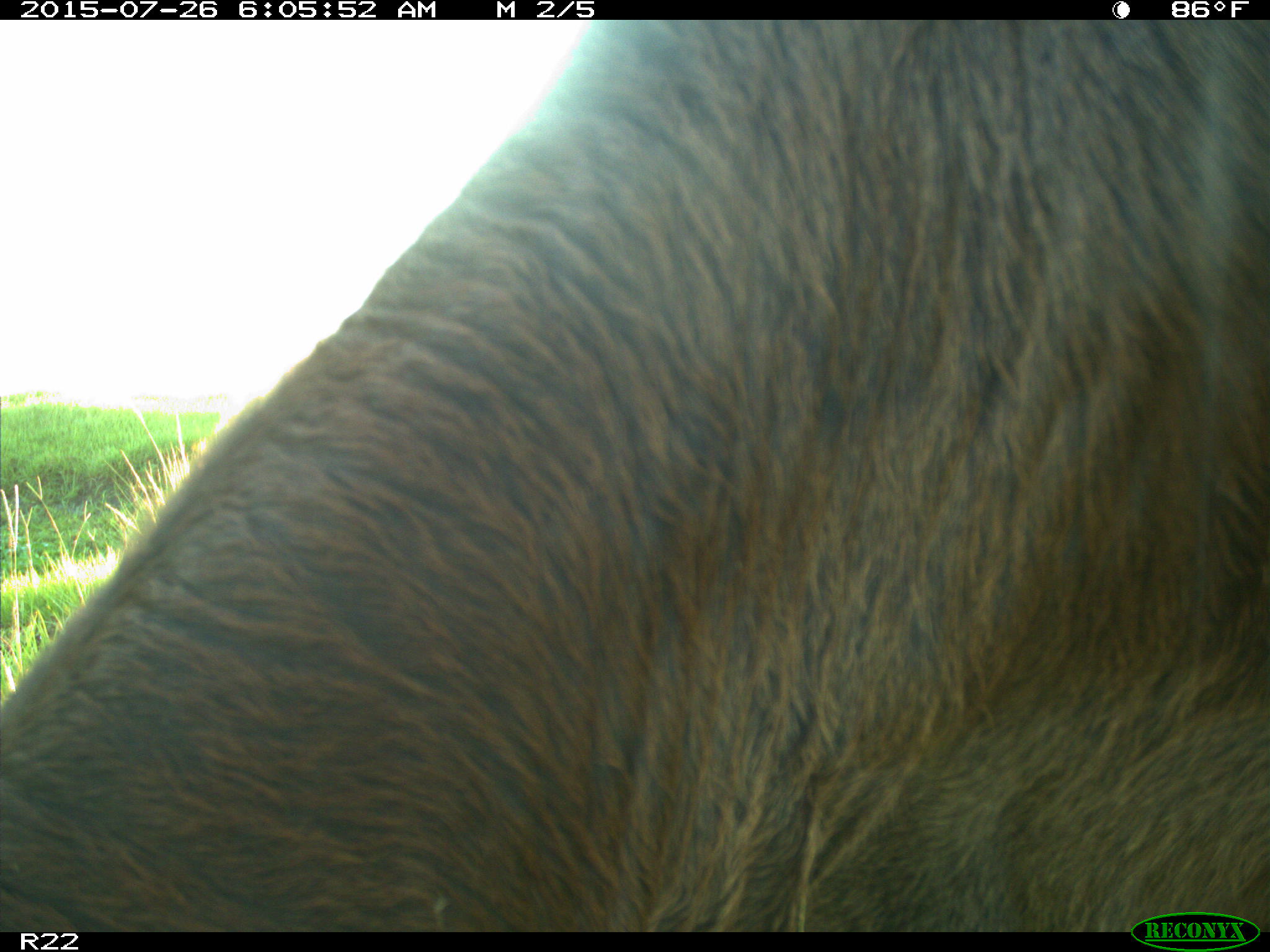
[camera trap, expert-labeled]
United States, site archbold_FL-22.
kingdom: Animalia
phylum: Chordata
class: Mammalia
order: Artiodactyla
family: Bovidae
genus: Bos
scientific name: Bos taurus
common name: domestic cow